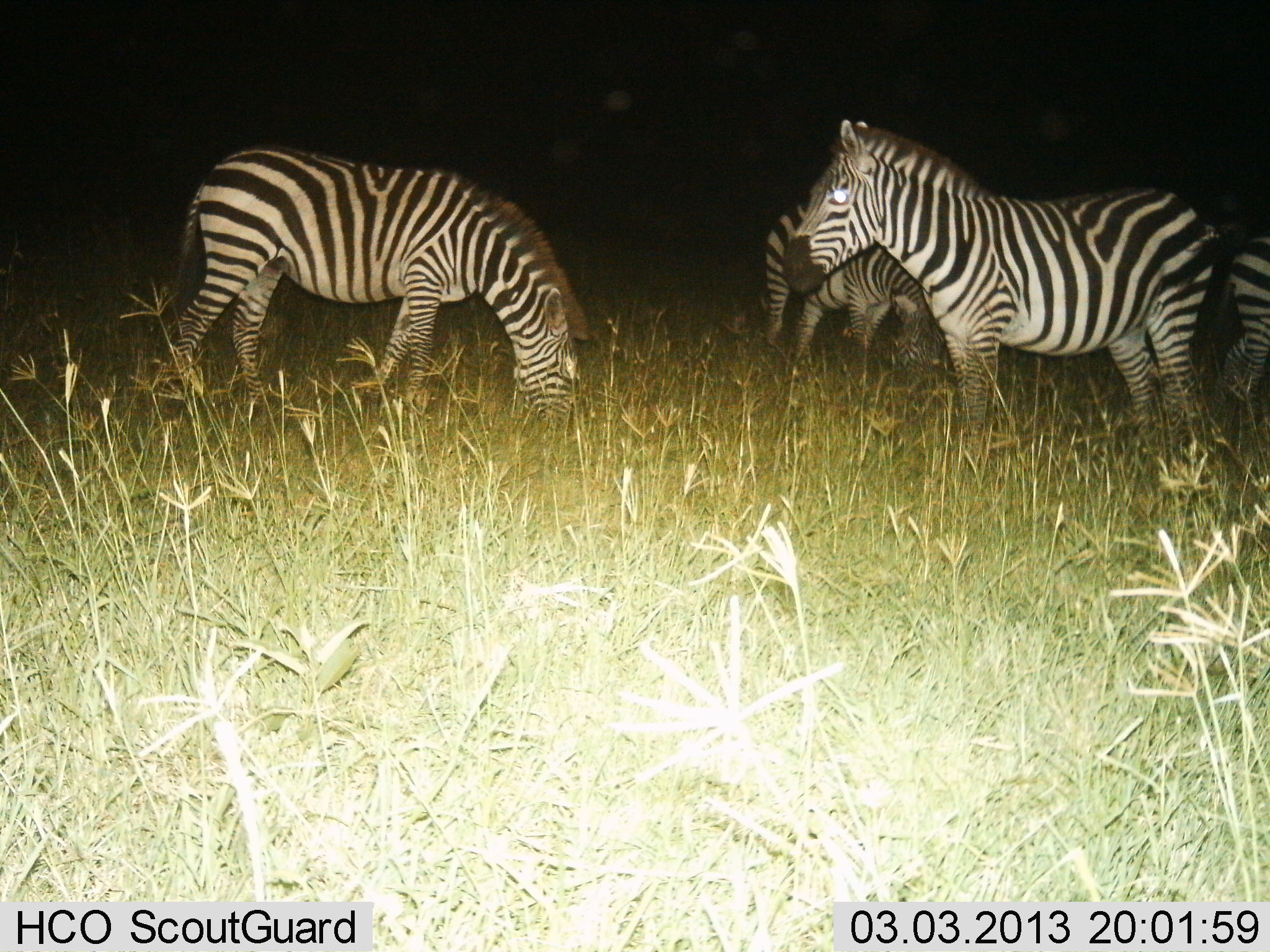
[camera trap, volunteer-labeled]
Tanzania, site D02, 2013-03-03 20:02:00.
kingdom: Animalia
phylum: Chordata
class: Mammalia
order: Perissodactyla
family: Equidae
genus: Equus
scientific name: Equus quagga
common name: plains zebra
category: zebra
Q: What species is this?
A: Zebra (plains zebra) (Equus quagga).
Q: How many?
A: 4.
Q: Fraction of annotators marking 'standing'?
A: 81%.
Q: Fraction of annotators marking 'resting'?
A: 0%.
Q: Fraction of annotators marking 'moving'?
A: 10%.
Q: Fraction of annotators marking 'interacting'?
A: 0%.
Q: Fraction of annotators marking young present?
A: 0%.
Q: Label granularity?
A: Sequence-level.